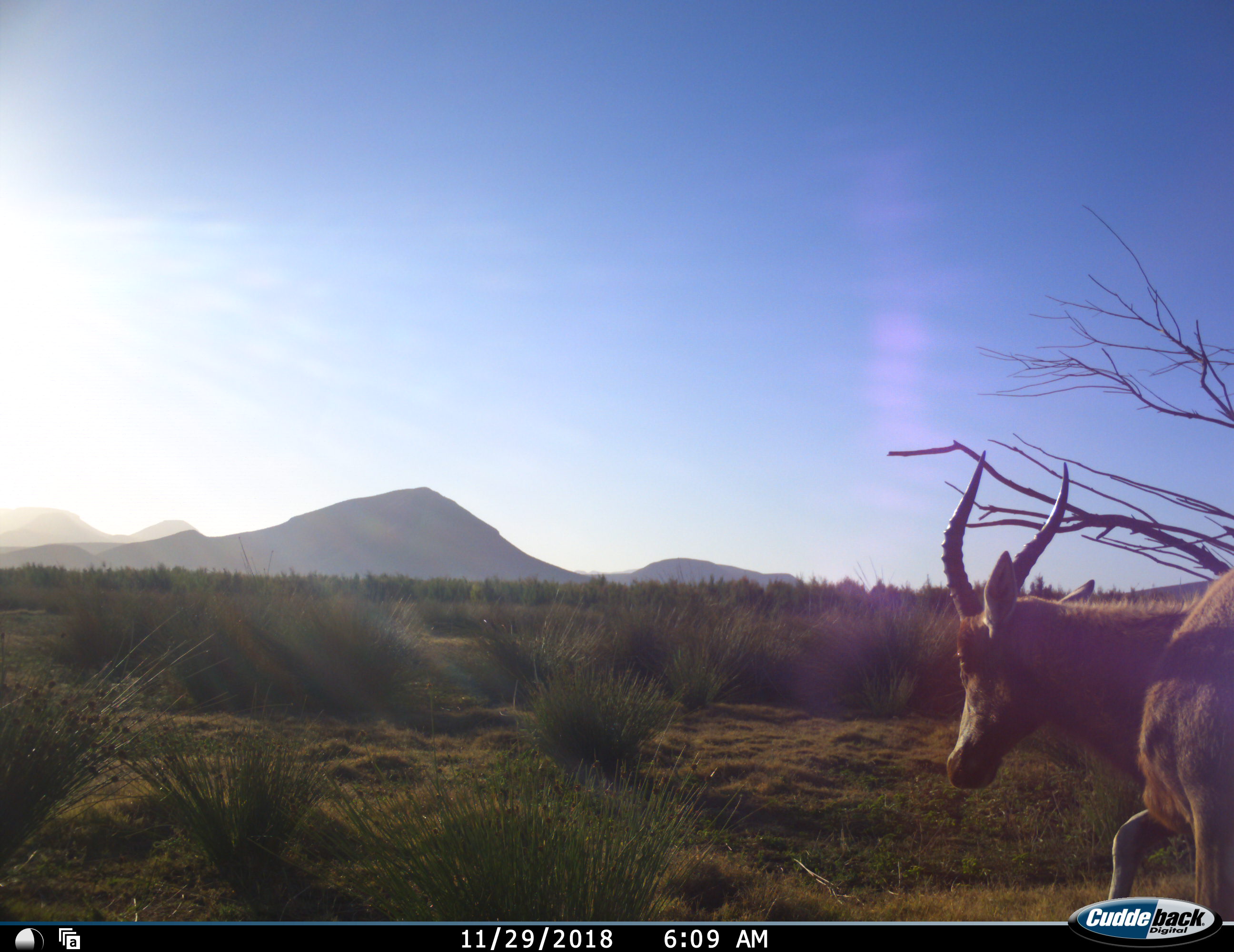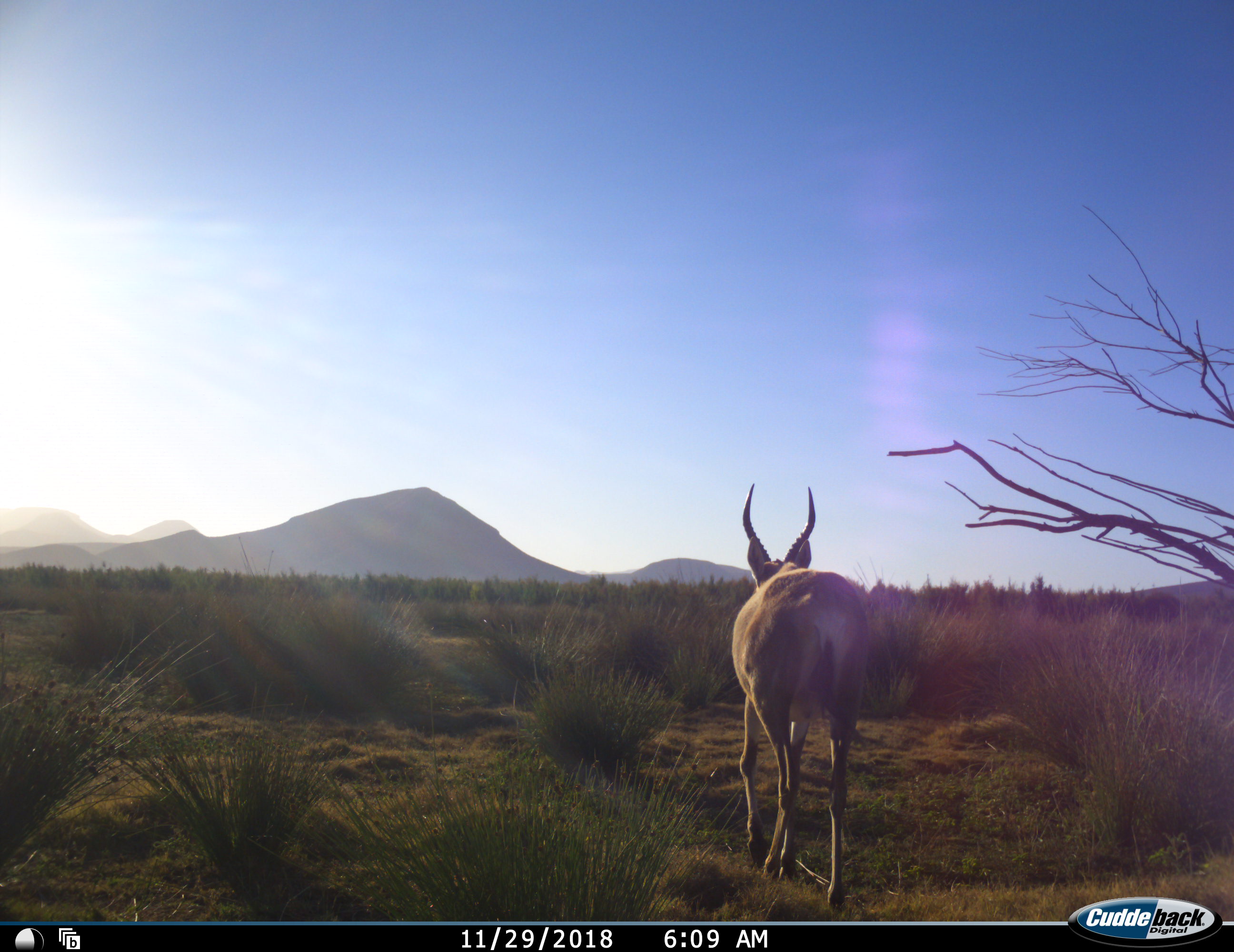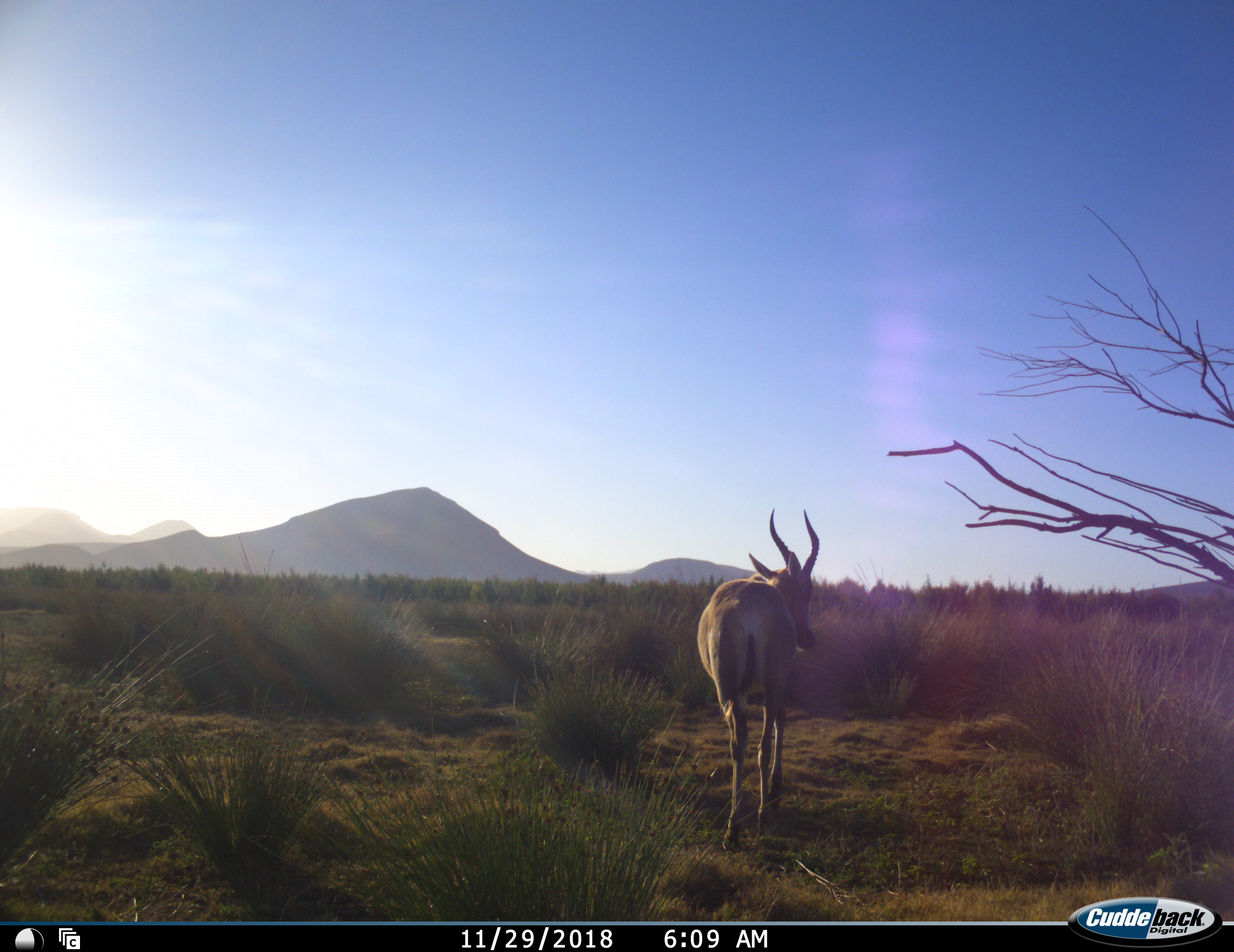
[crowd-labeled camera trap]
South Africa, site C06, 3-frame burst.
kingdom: Animalia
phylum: Chordata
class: Mammalia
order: Artiodactyla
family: Bovidae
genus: Damaliscus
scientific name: Damaliscus pygargus phillipsi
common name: blesbok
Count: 1.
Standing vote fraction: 0%.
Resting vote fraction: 0%.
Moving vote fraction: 100%.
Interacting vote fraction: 0%.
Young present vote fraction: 0%.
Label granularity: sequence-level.